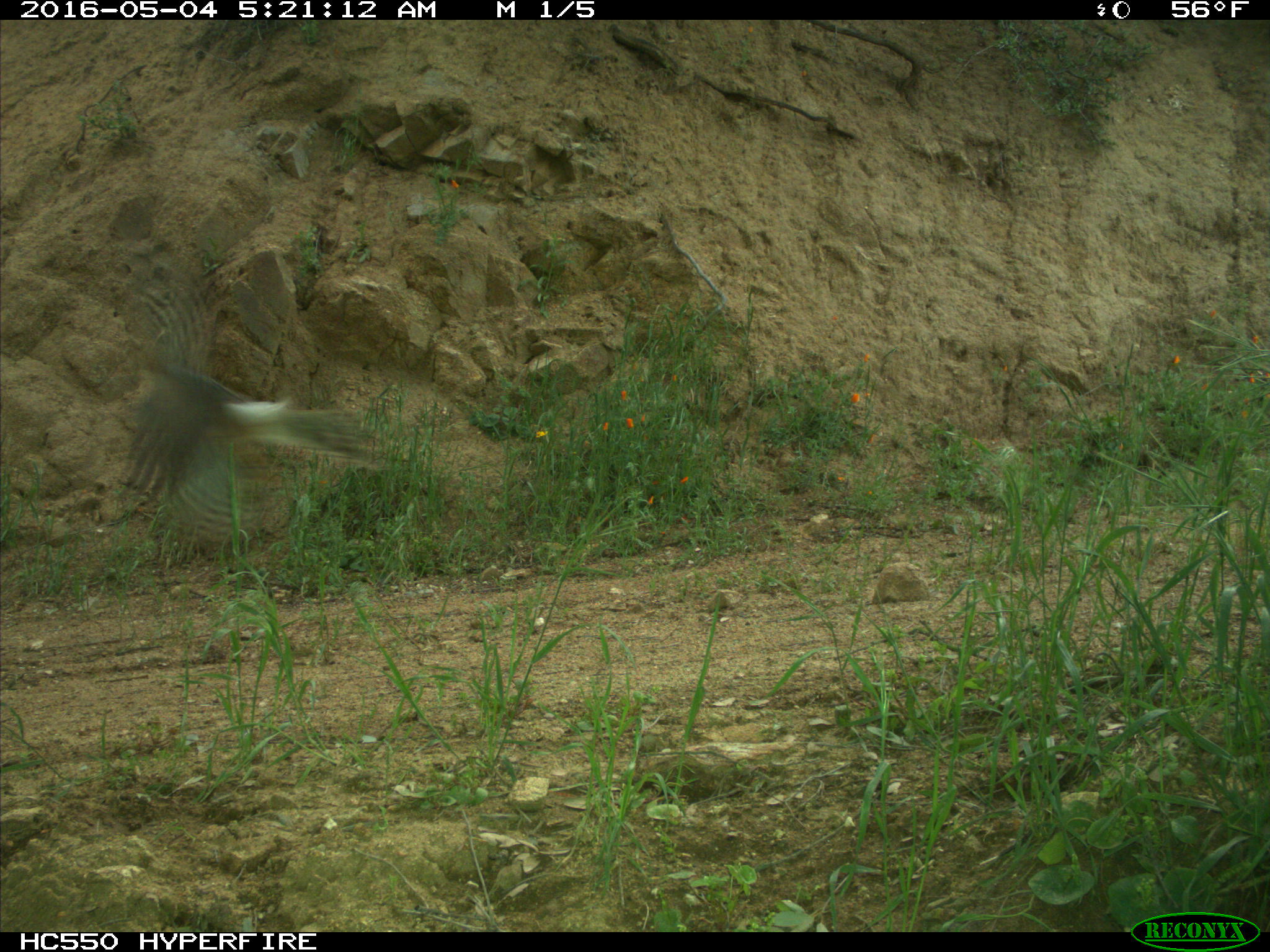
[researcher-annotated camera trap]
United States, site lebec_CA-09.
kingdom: Animalia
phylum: Chordata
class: Aves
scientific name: Aves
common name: birds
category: unidentified bird